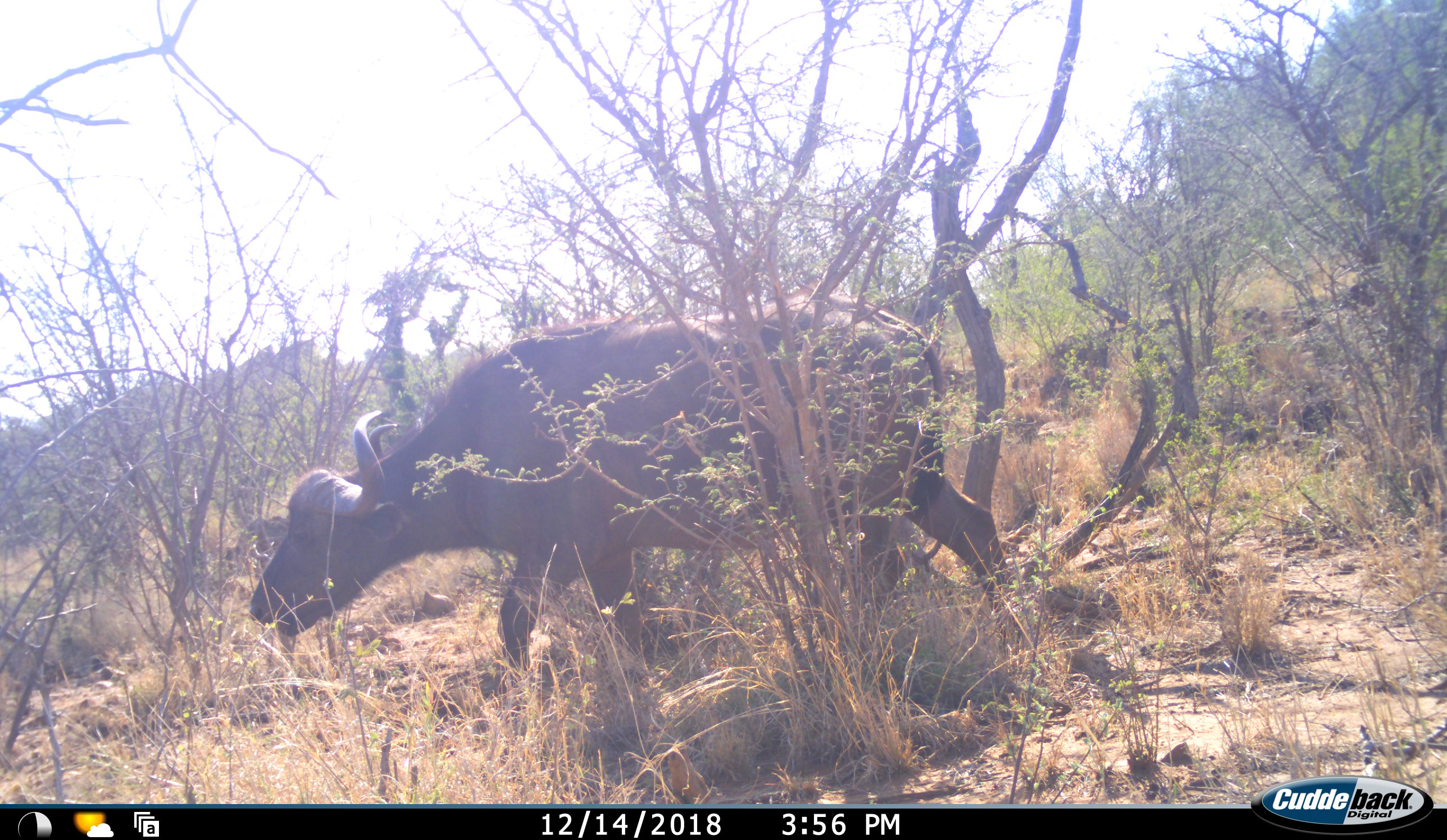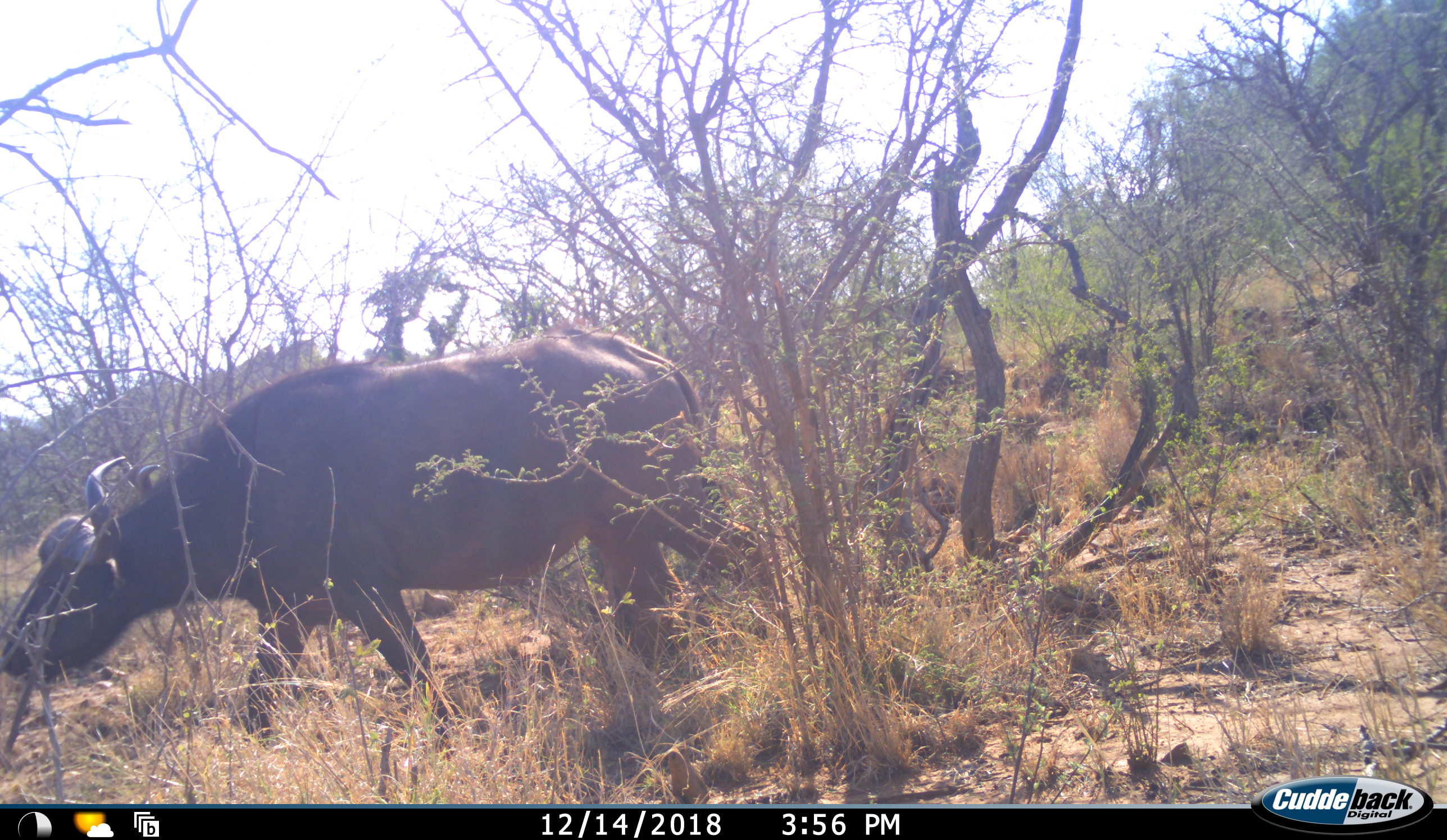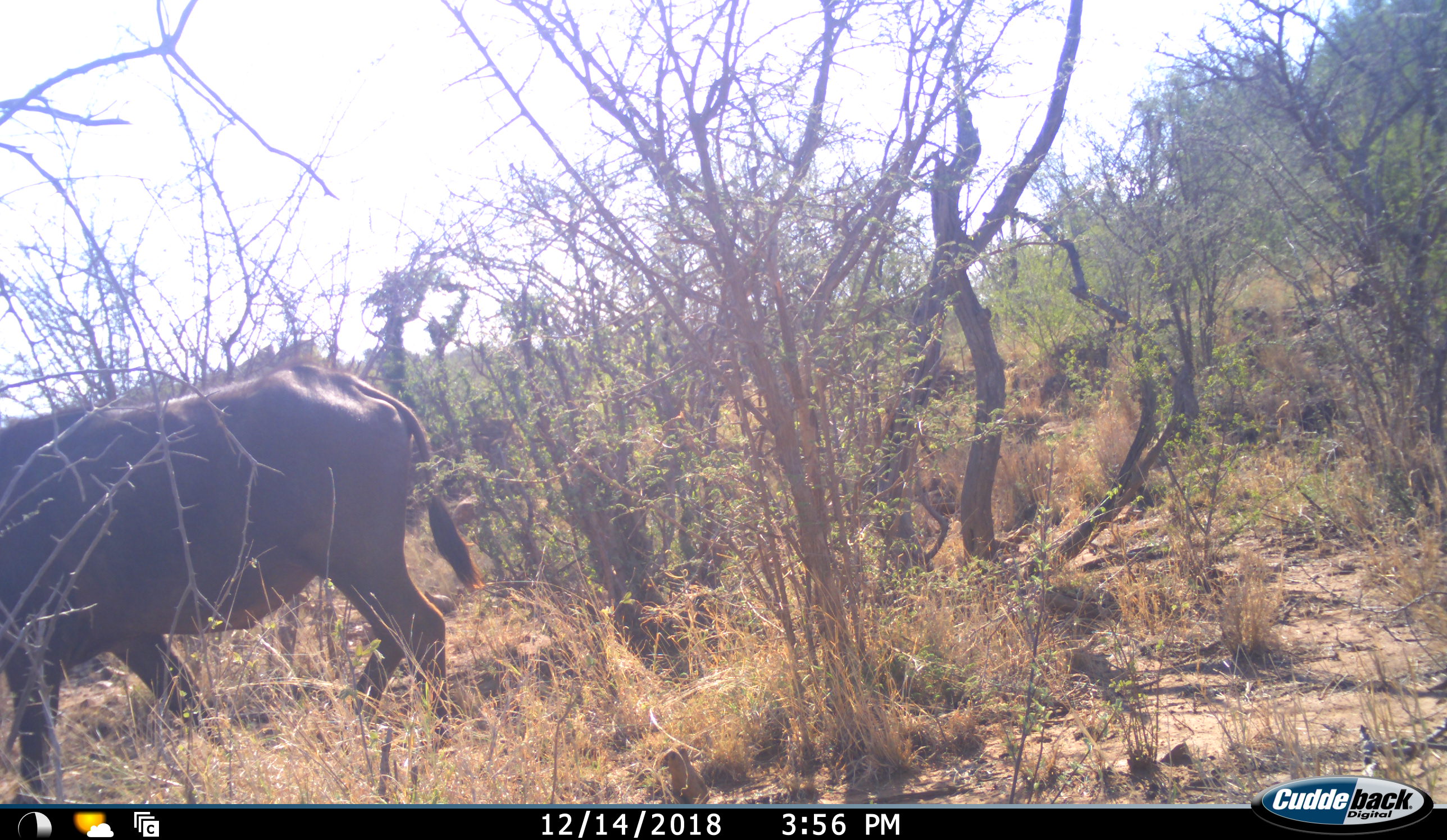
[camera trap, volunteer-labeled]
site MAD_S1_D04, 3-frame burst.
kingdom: Animalia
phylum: Chordata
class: Mammalia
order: Artiodactyla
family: Bovidae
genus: Syncerus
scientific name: Syncerus caffer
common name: african buffalo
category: buffalo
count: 1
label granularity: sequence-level